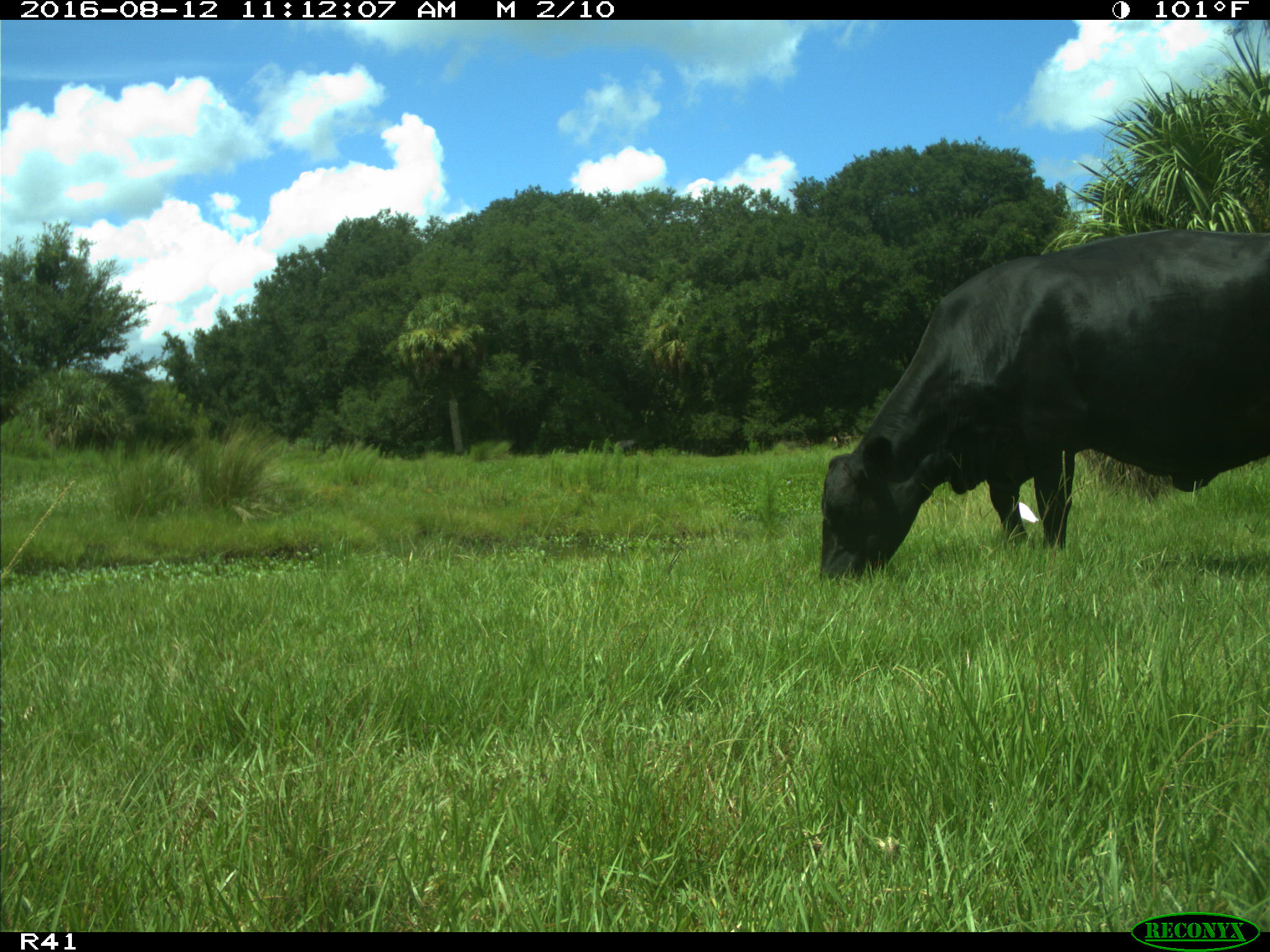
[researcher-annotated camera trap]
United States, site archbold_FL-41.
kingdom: Animalia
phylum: Chordata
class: Mammalia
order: Artiodactyla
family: Bovidae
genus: Bos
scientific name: Bos taurus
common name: domestic cow